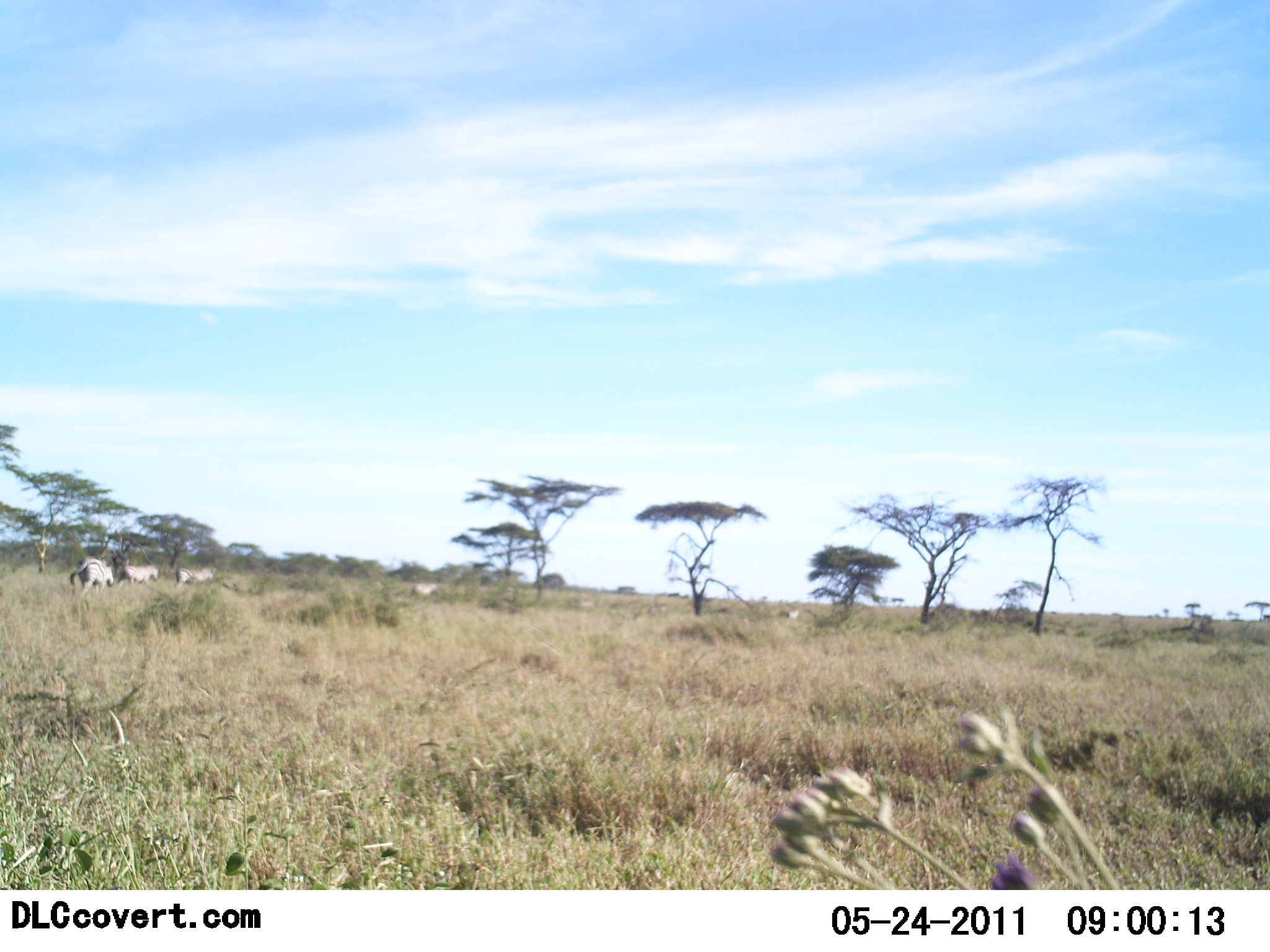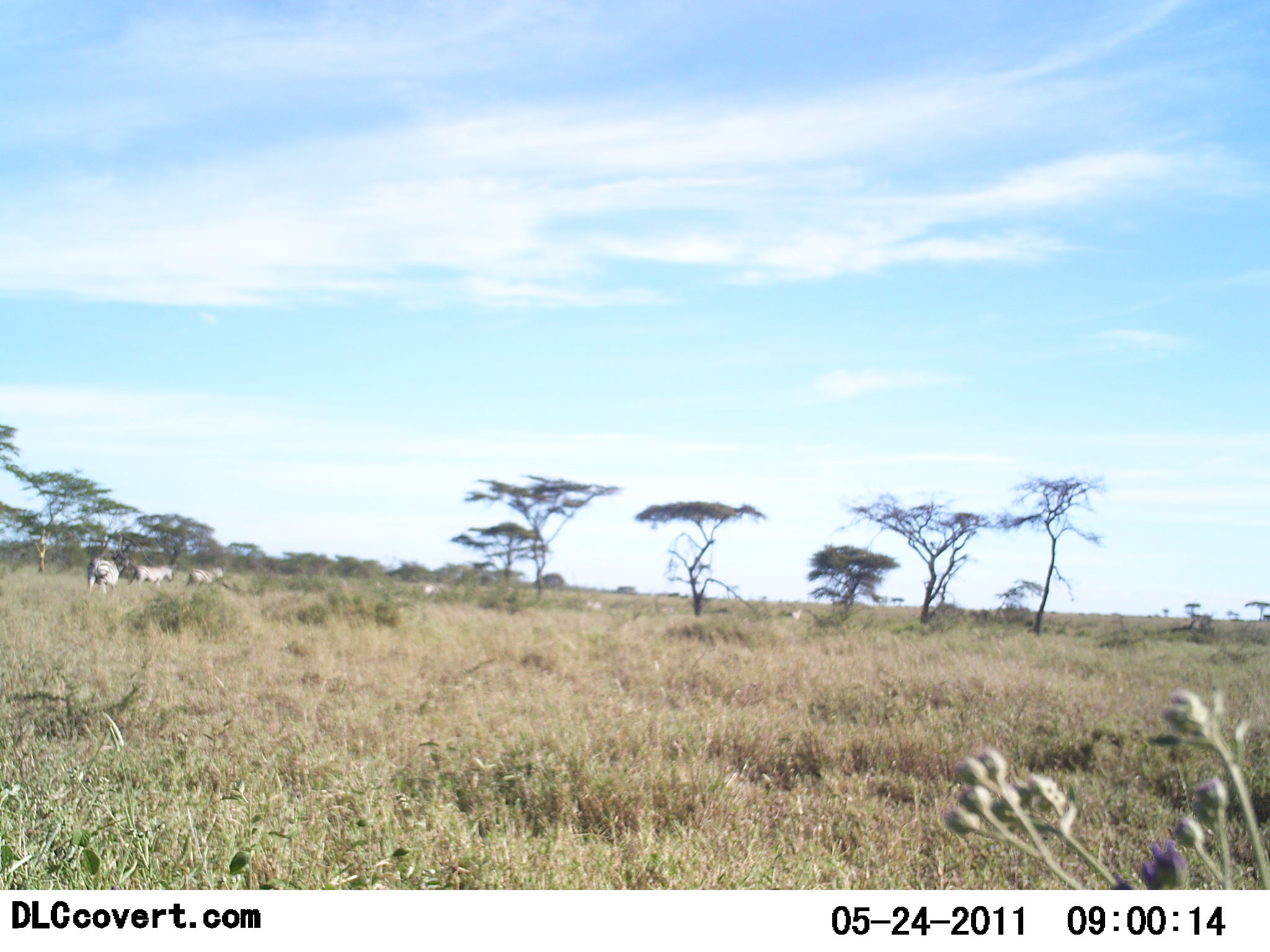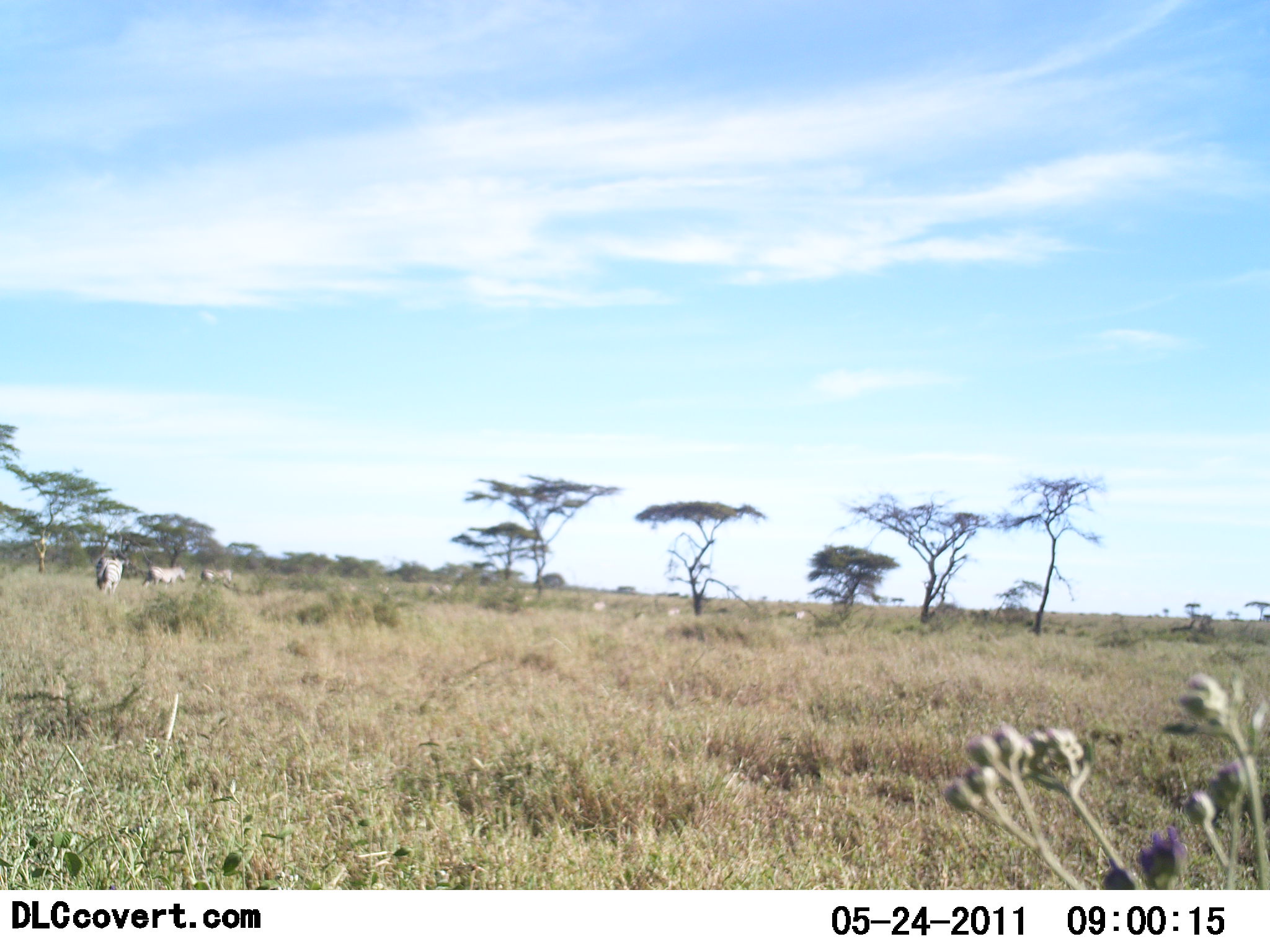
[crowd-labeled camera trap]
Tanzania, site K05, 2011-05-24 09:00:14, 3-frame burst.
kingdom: Animalia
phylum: Chordata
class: Mammalia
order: Perissodactyla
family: Equidae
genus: Equus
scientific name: Equus quagga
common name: plains zebra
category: zebra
Zebra (plains zebra) (Equus quagga), count 10. Behavior (volunteer vote fractions): standing 17%, resting 0%, moving 83%, interacting 0%. Young present (vote fraction): 0%. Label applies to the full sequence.